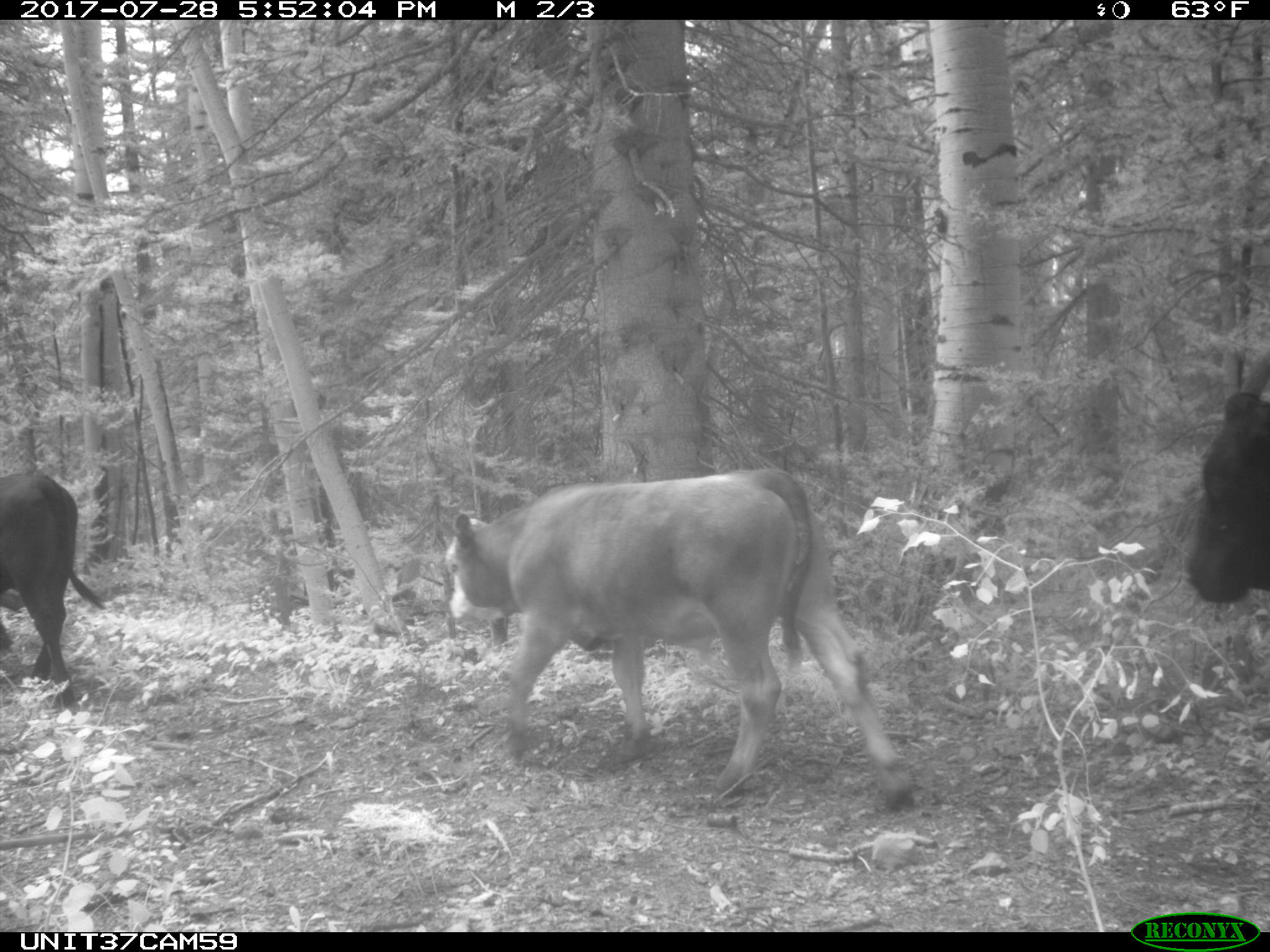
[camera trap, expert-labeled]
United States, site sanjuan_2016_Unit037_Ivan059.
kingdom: Animalia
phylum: Chordata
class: Mammalia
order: Artiodactyla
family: Bovidae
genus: Bos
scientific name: Bos taurus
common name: domestic cow